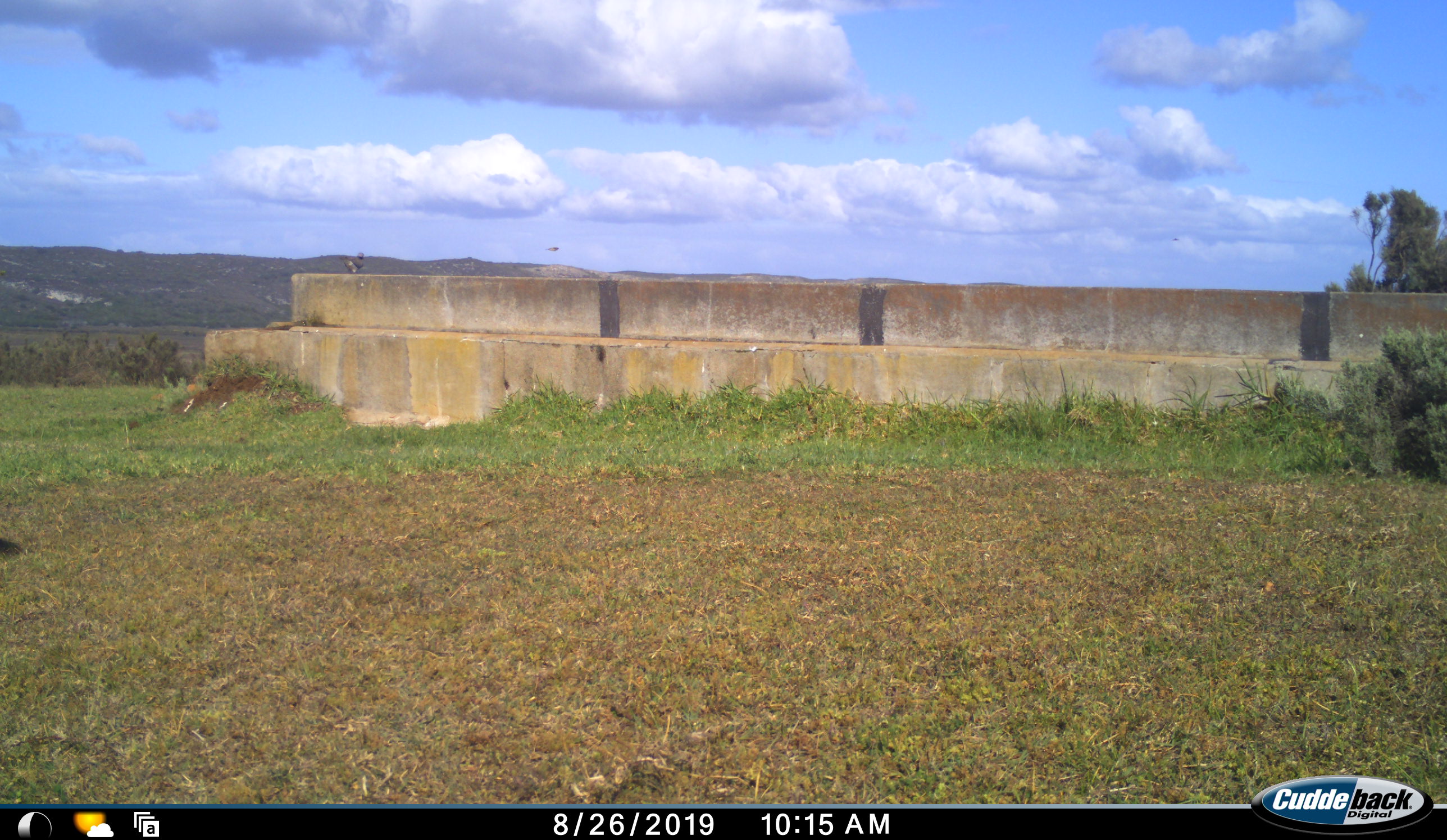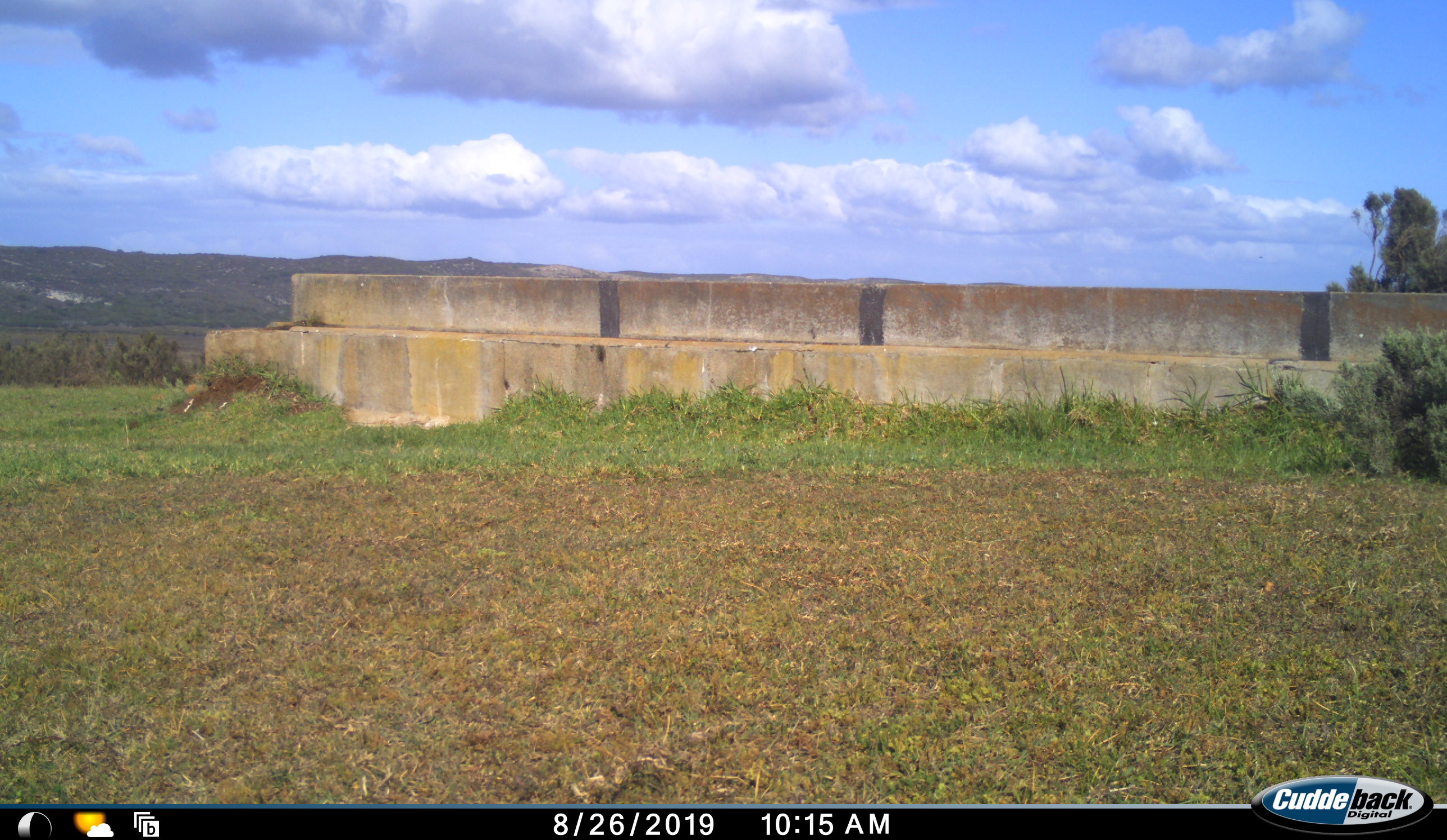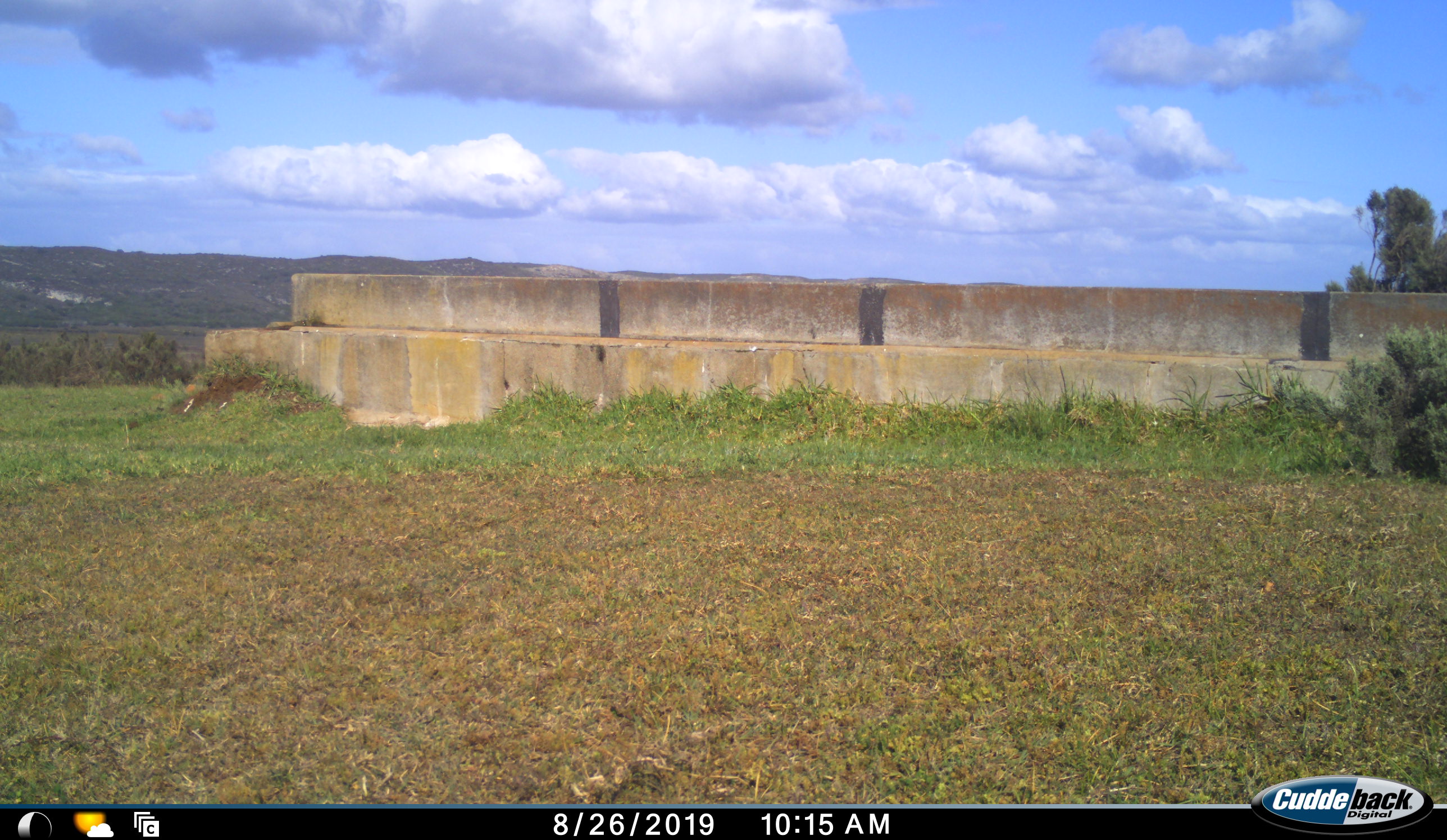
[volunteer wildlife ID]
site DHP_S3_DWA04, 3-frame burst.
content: unidentified animal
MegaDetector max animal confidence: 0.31